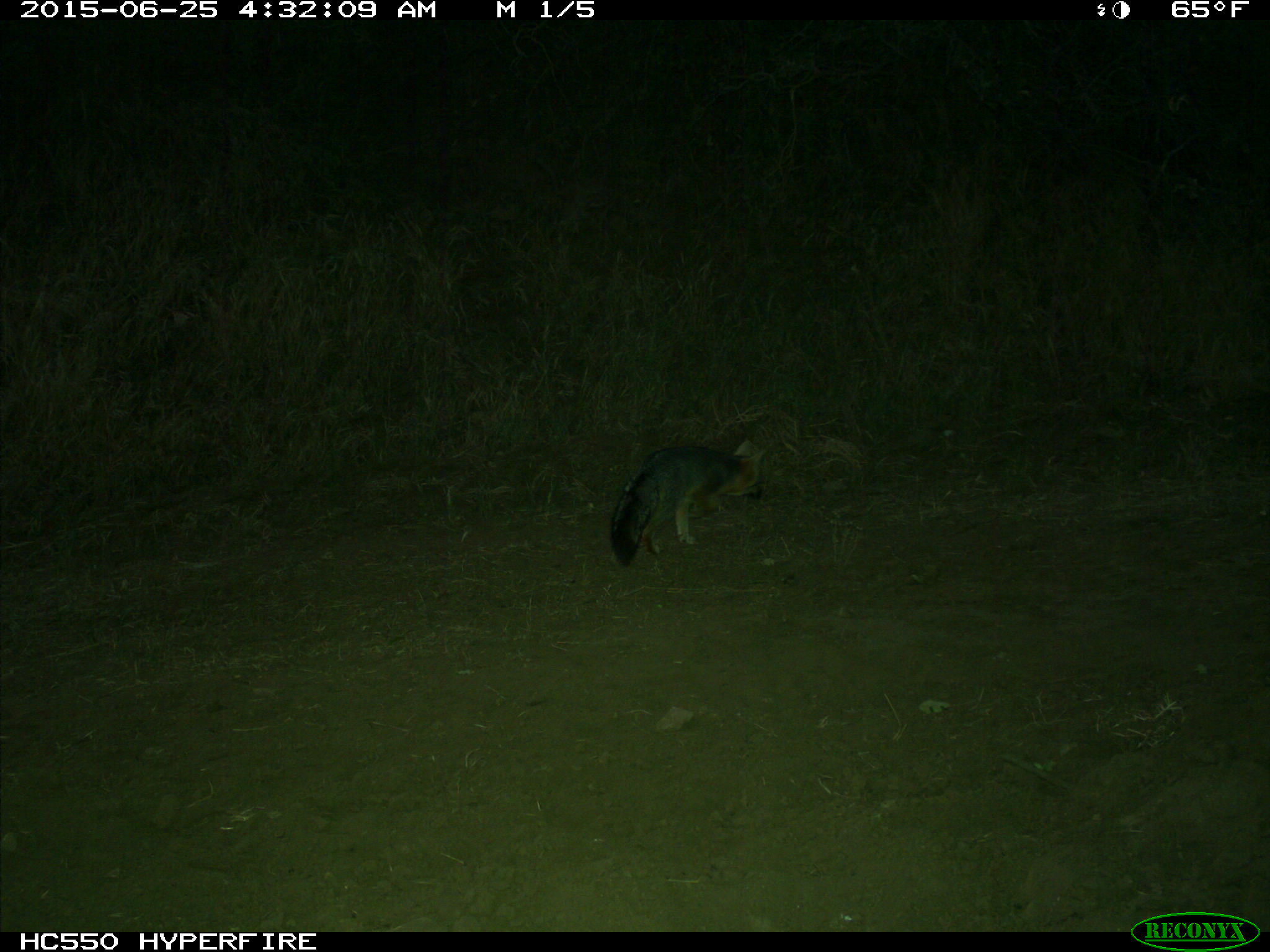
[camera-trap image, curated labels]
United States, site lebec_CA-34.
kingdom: Animalia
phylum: Chordata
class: Mammalia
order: Carnivora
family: Canidae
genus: Urocyon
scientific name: Urocyon cinereoargenteus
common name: gray fox